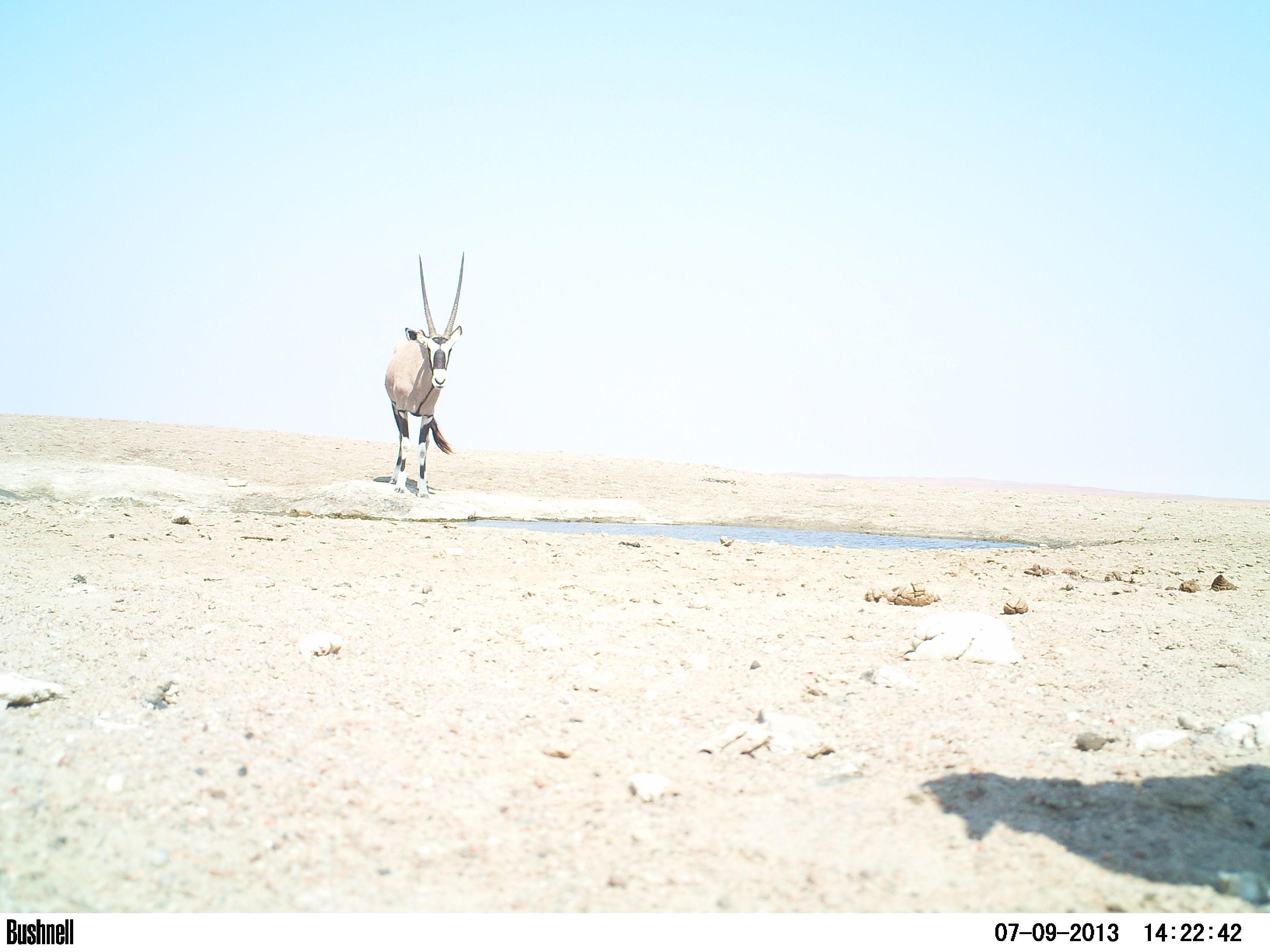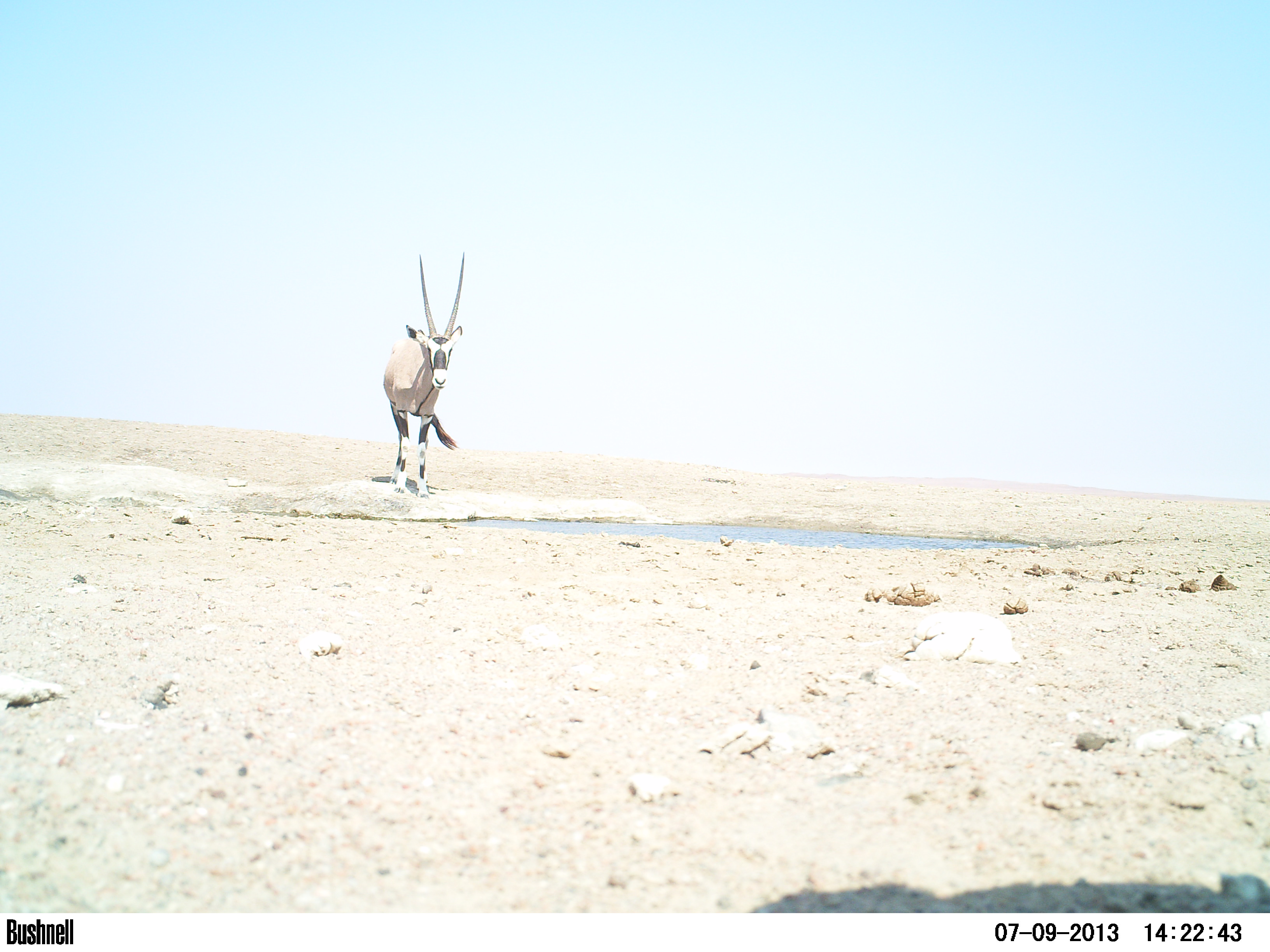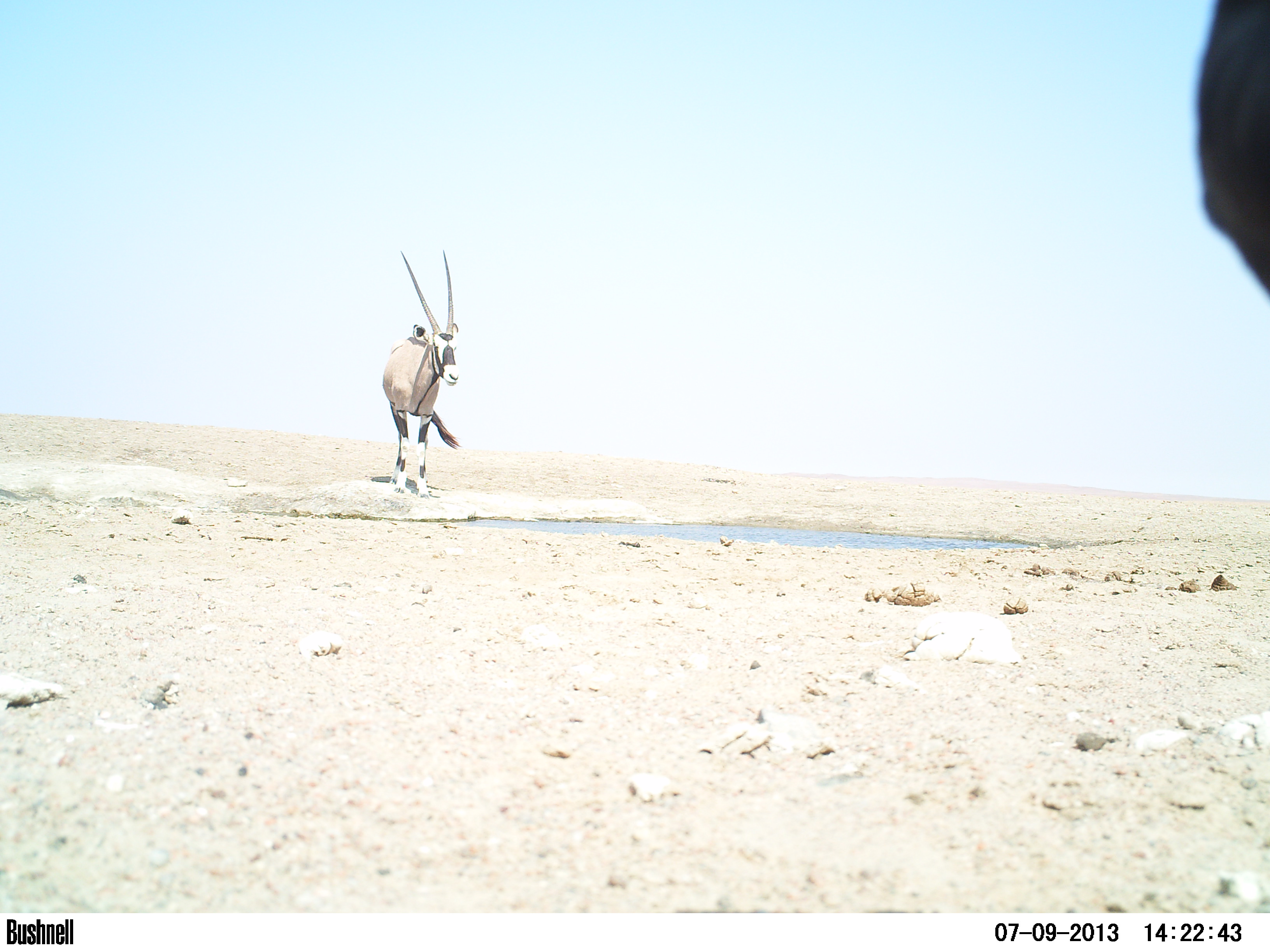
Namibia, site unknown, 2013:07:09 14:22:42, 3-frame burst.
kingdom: Animalia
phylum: Chordata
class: Mammalia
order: Artiodactyla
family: Bovidae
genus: Oryx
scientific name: Oryx gazella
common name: gemsbok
Oryx gazella (gemsbok).